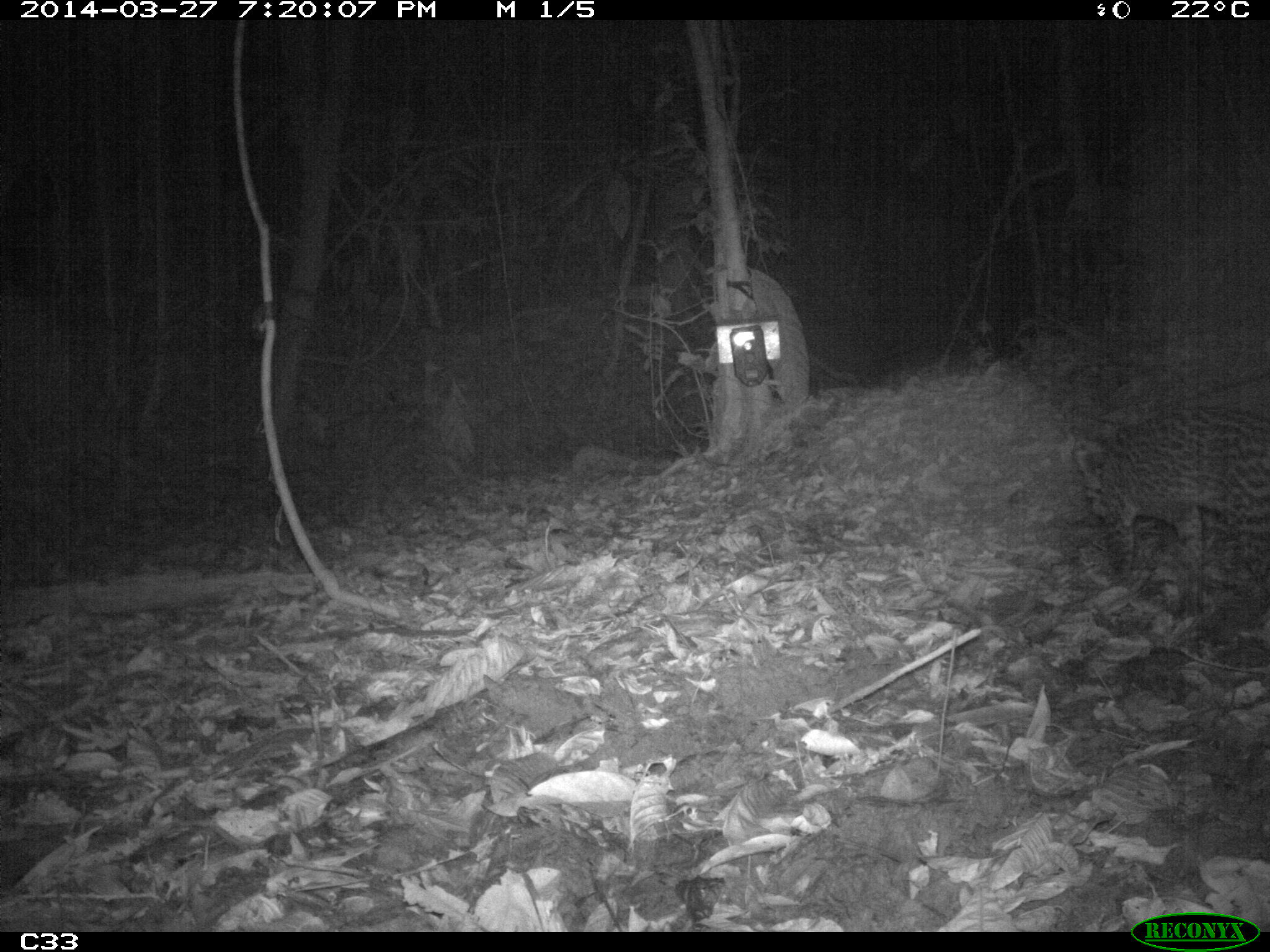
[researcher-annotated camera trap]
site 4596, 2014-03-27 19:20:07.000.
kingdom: Animalia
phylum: Chordata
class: Mammalia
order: Carnivora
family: Felidae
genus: Leopardus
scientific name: Leopardus pardalis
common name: ocelot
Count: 1.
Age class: adult.